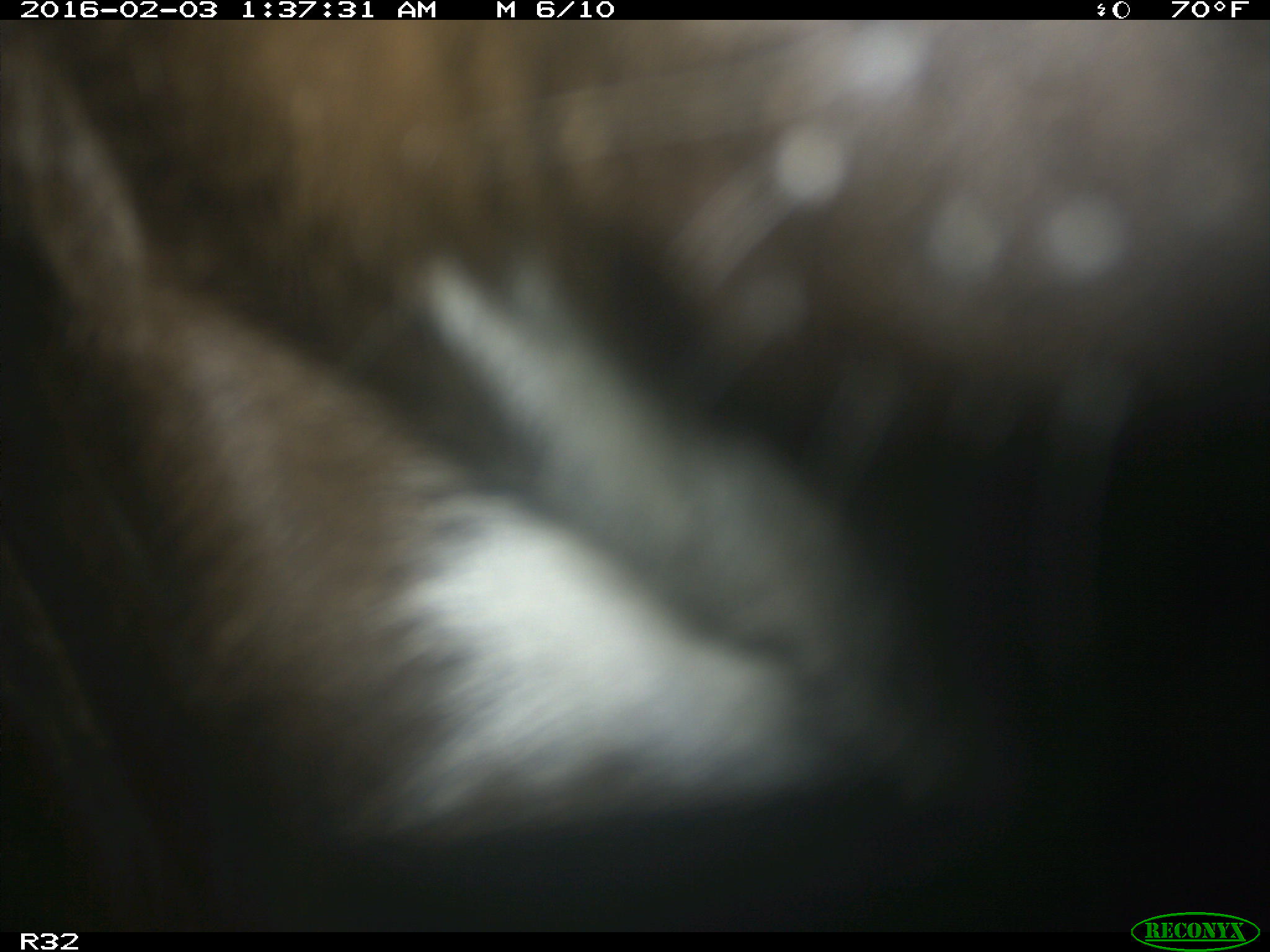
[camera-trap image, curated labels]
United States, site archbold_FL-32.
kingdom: Animalia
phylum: Chordata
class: Mammalia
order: Artiodactyla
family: Bovidae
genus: Bos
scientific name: Bos taurus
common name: domestic cow